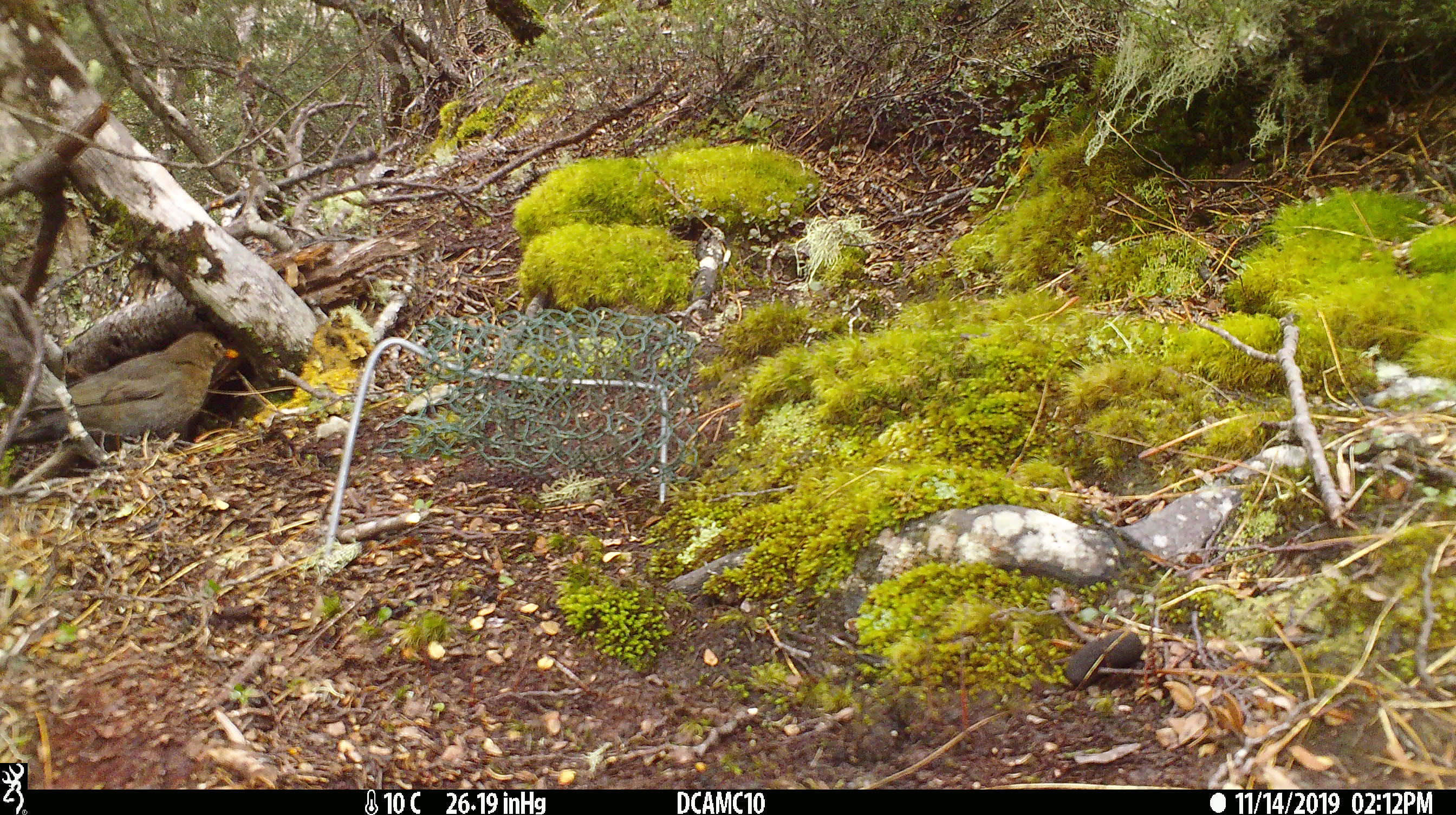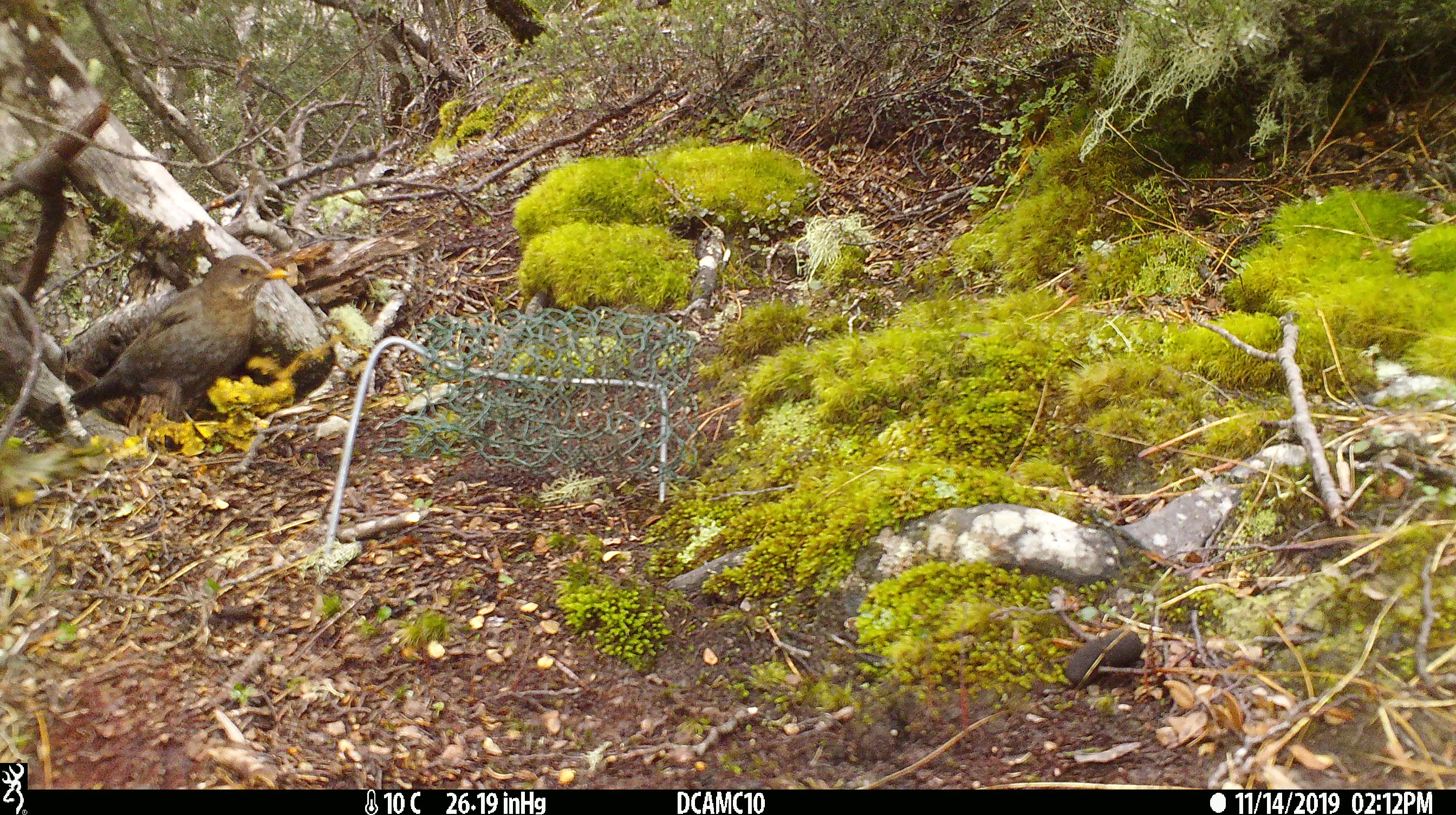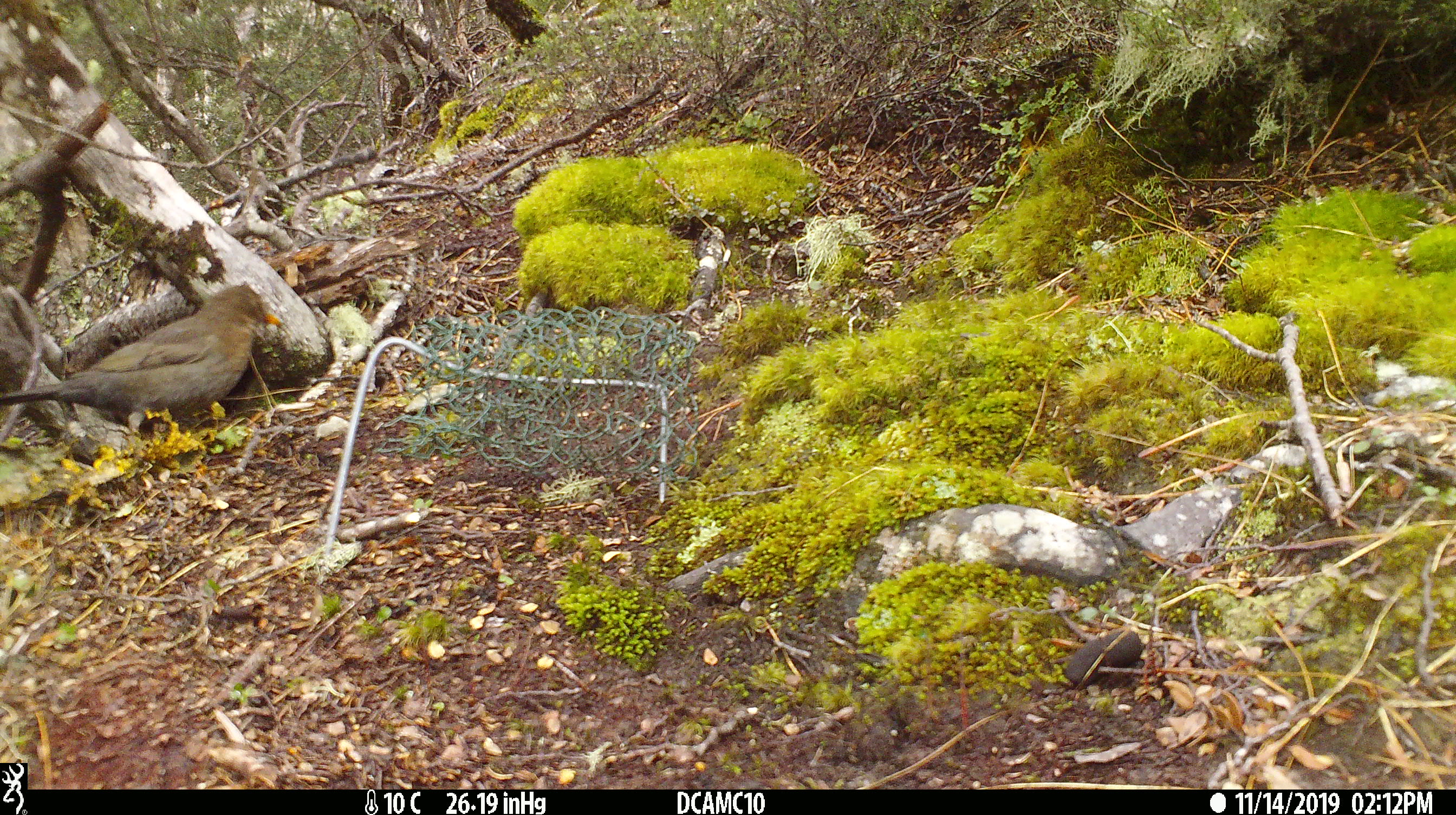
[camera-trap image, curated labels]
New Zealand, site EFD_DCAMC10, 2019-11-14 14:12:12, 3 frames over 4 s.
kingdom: Animalia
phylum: Chordata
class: Aves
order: Passeriformes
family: Turdidae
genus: Turdus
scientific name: Turdus merula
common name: eurasian blackbird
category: blackbird